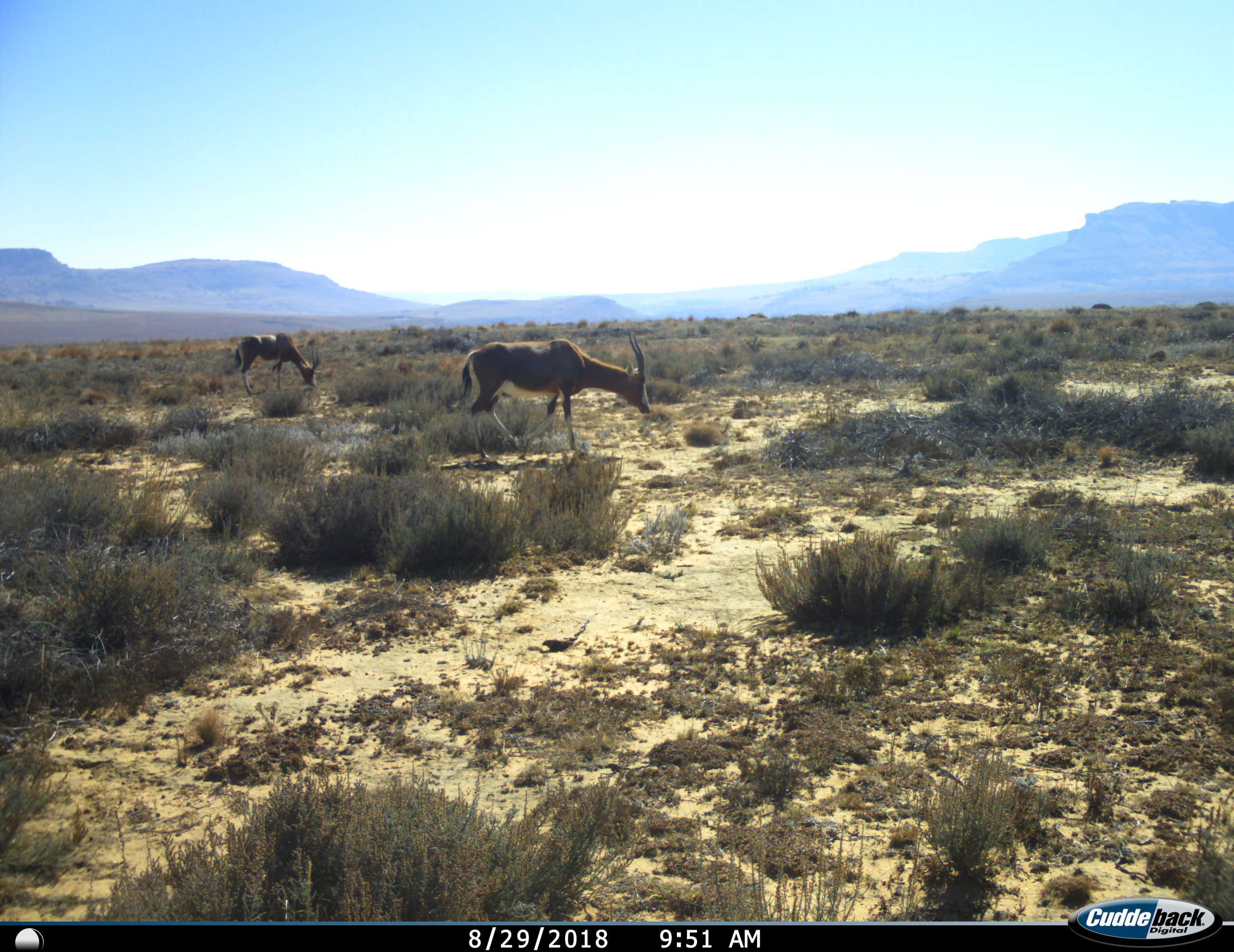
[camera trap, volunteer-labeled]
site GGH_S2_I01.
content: unidentified animal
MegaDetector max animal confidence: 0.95